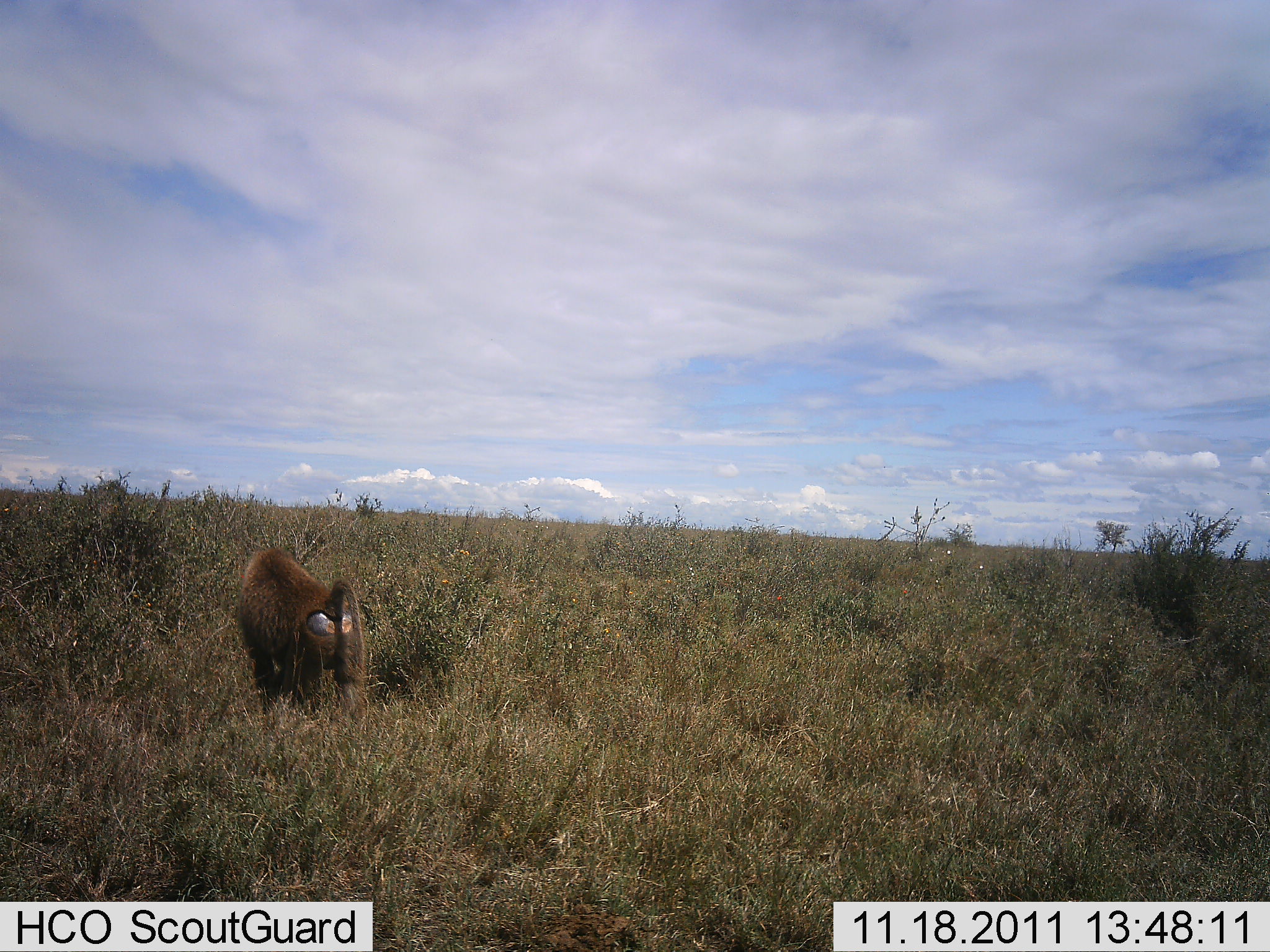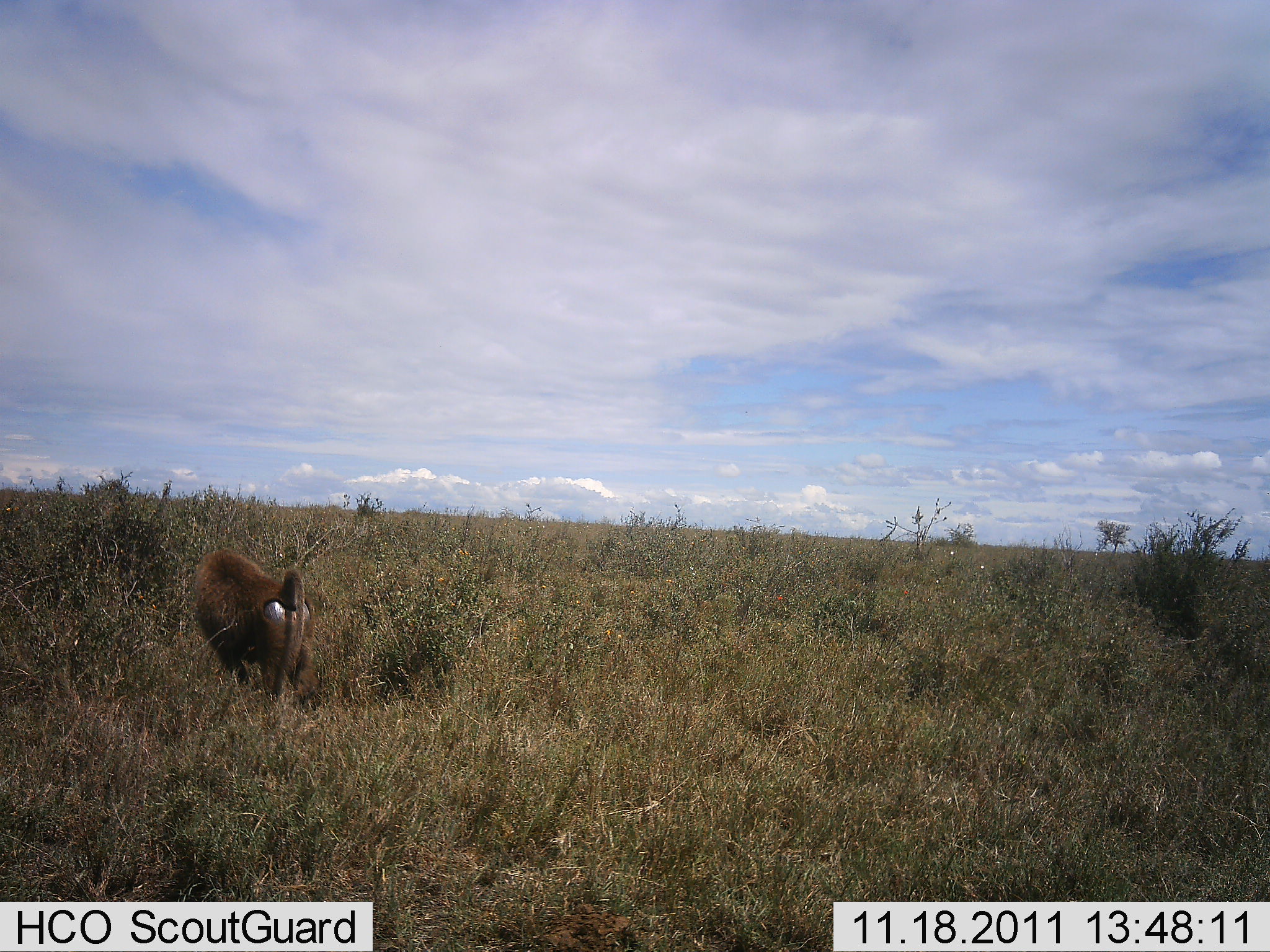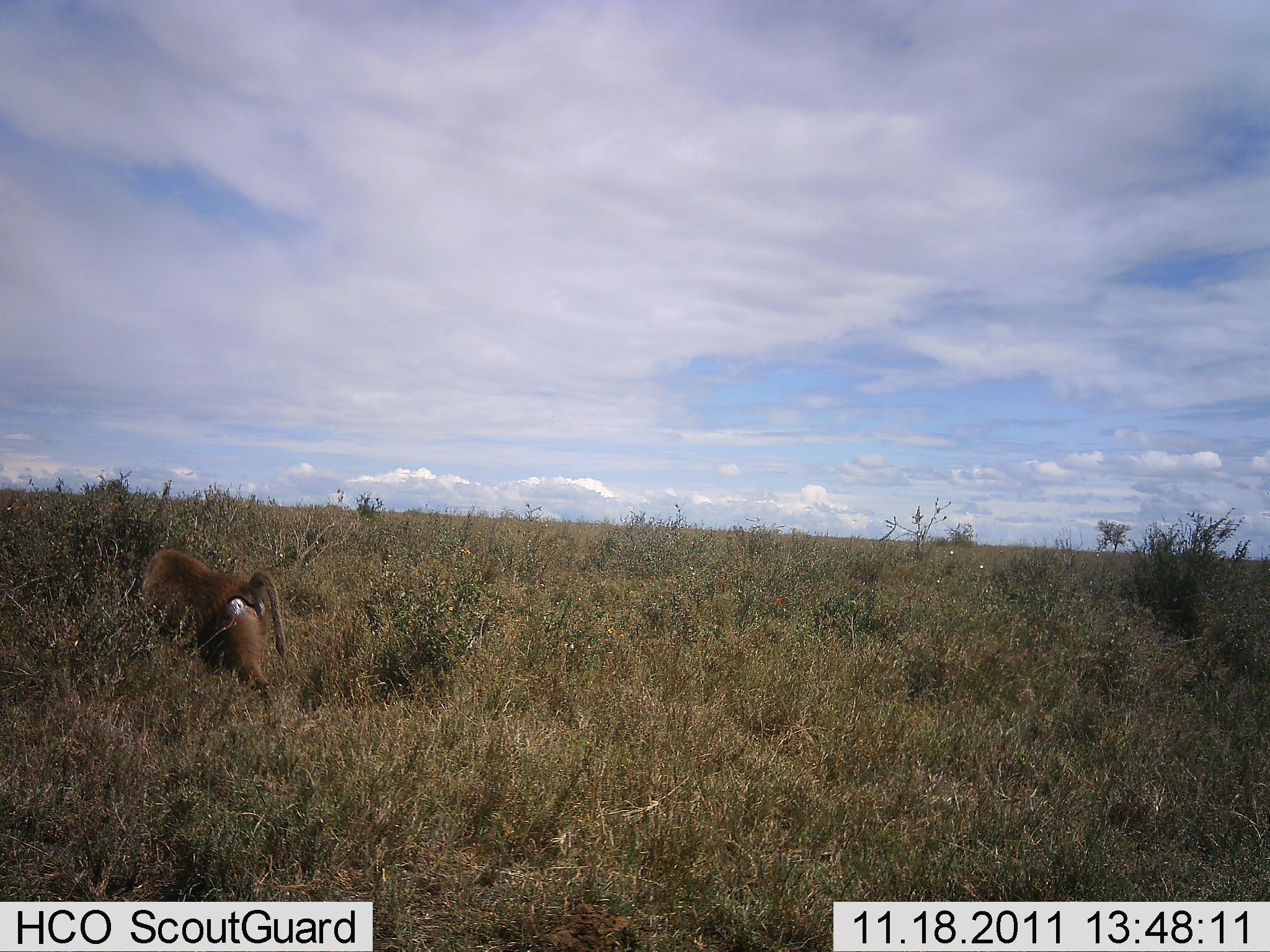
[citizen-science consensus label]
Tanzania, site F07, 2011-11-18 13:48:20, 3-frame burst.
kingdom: Animalia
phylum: Chordata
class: Mammalia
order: Primates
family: Cercopithecidae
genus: Papio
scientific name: Papio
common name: baboon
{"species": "baboon (Papio)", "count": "1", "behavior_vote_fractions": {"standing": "0%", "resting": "0%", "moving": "100%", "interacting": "0%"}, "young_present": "0%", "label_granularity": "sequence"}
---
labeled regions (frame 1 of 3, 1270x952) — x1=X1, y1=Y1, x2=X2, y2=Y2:
animal: x1=233, y1=545, x2=373, y2=732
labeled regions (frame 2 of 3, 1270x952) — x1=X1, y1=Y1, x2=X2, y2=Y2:
animal: x1=193, y1=548, x2=321, y2=707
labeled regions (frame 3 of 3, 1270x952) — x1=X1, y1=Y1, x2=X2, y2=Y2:
animal: x1=140, y1=550, x2=294, y2=704